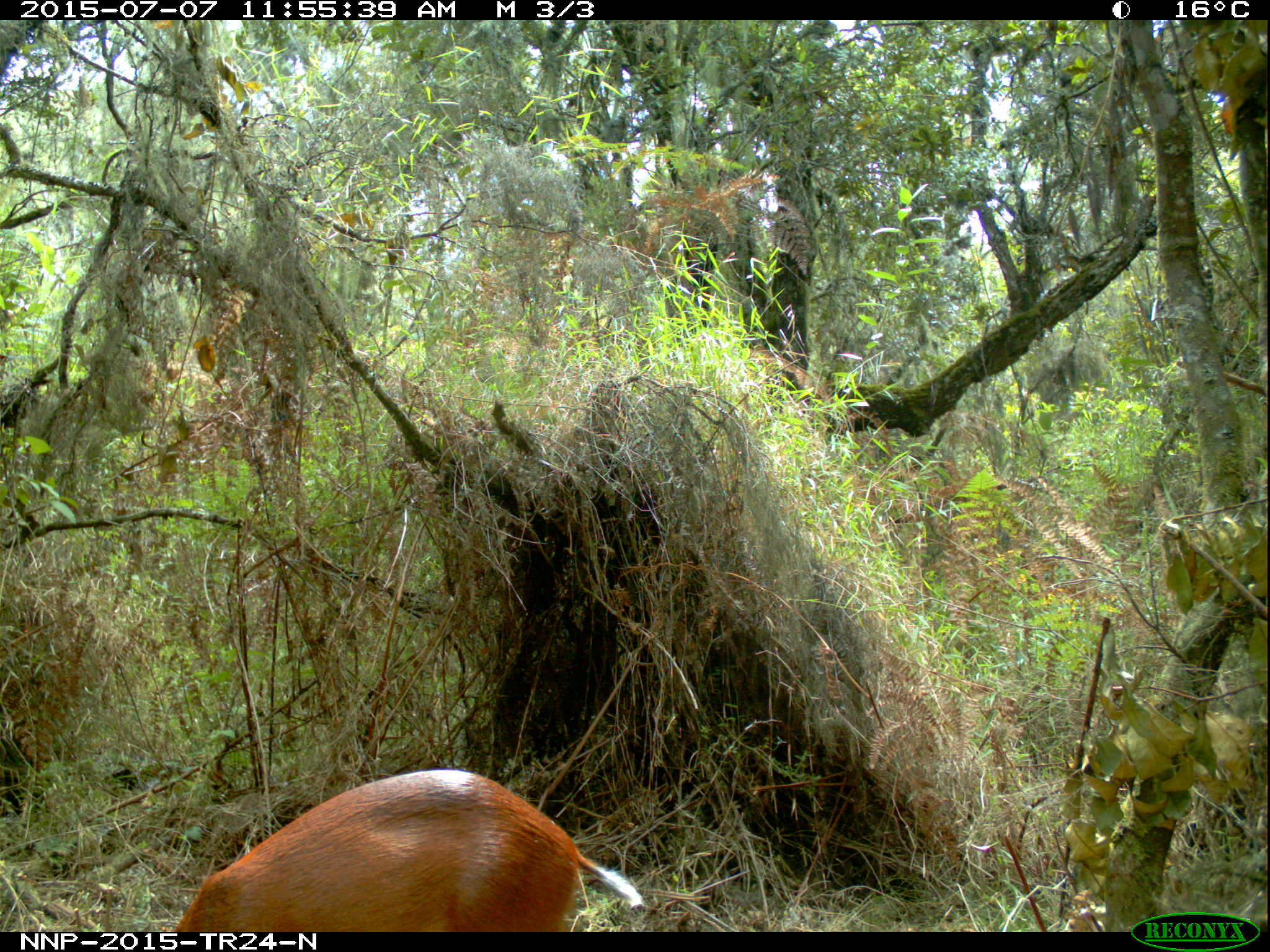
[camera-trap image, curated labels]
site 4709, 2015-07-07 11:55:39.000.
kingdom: Animalia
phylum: Chordata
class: Mammalia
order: Artiodactyla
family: Bovidae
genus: Cephalophus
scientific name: Cephalophus nigrifrons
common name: black-fronted duiker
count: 1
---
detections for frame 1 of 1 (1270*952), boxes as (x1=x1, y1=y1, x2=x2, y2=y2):
cephalophus nigrifrons: (x1=168, y1=768, x2=644, y2=932)